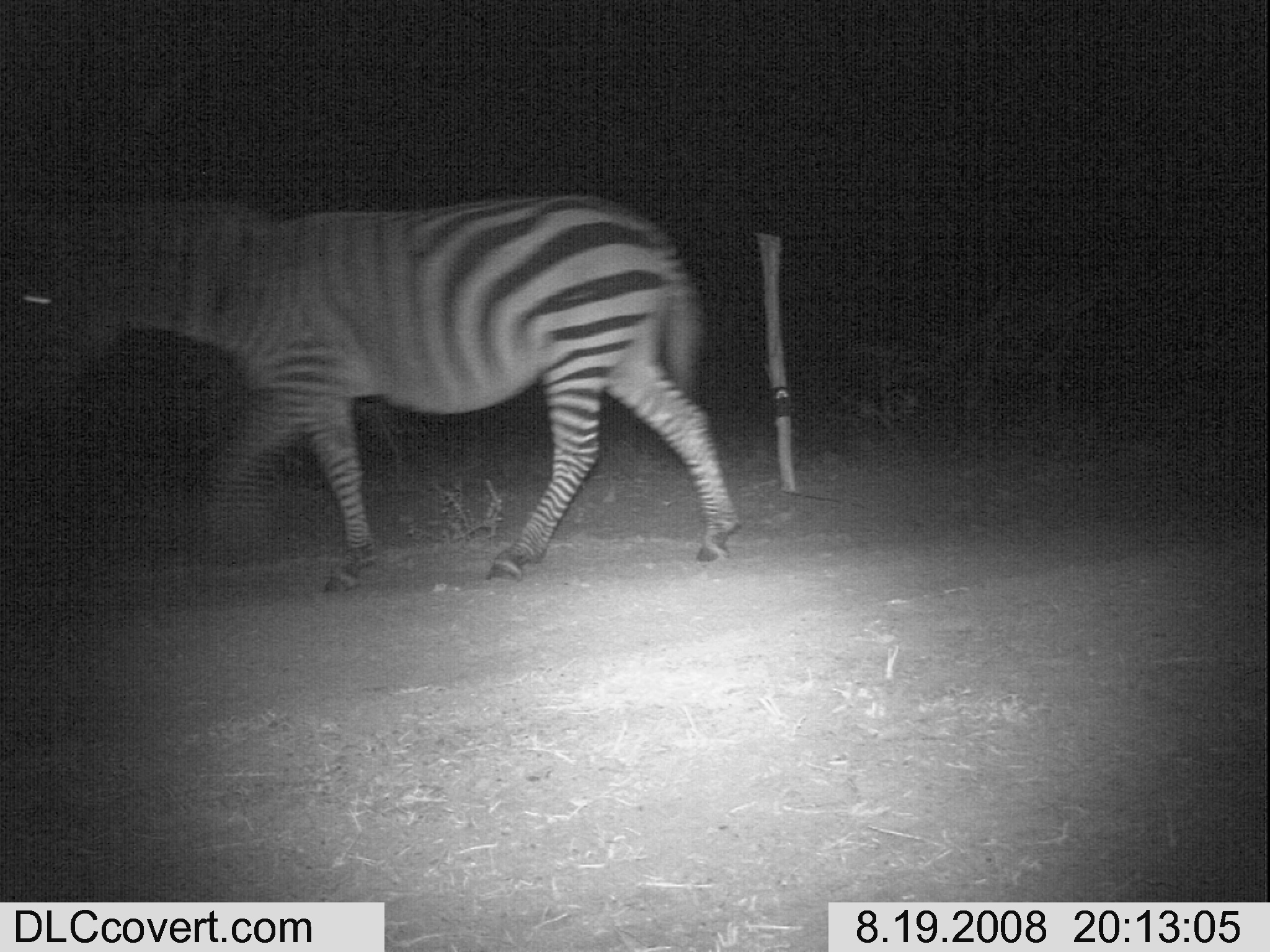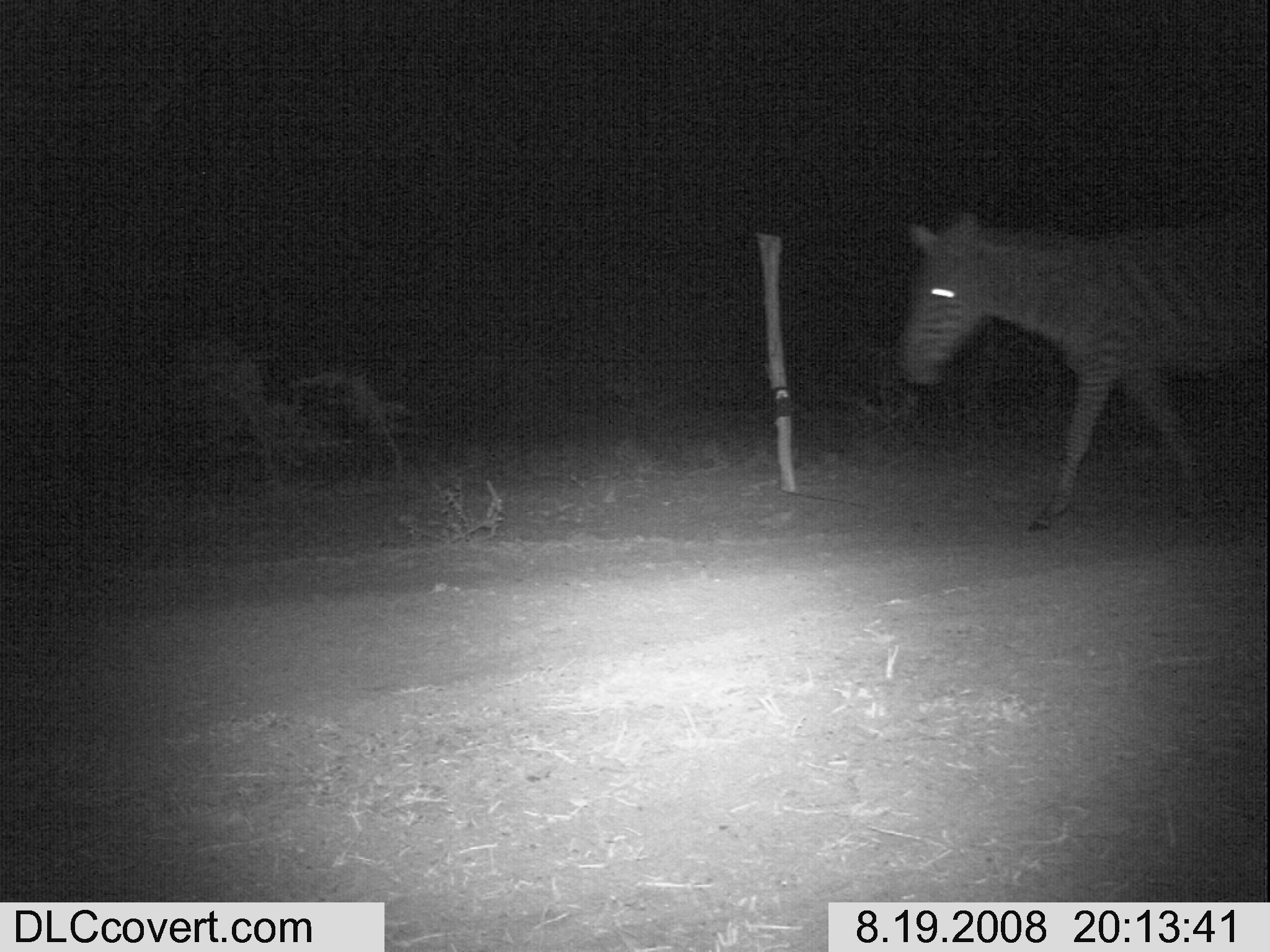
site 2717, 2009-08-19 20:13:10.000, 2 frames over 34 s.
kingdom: Animalia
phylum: Chordata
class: Mammalia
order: Perissodactyla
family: Equidae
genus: Equus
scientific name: Equus quagga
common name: plains zebra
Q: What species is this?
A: Equus quagga (plains zebra).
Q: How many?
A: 1.